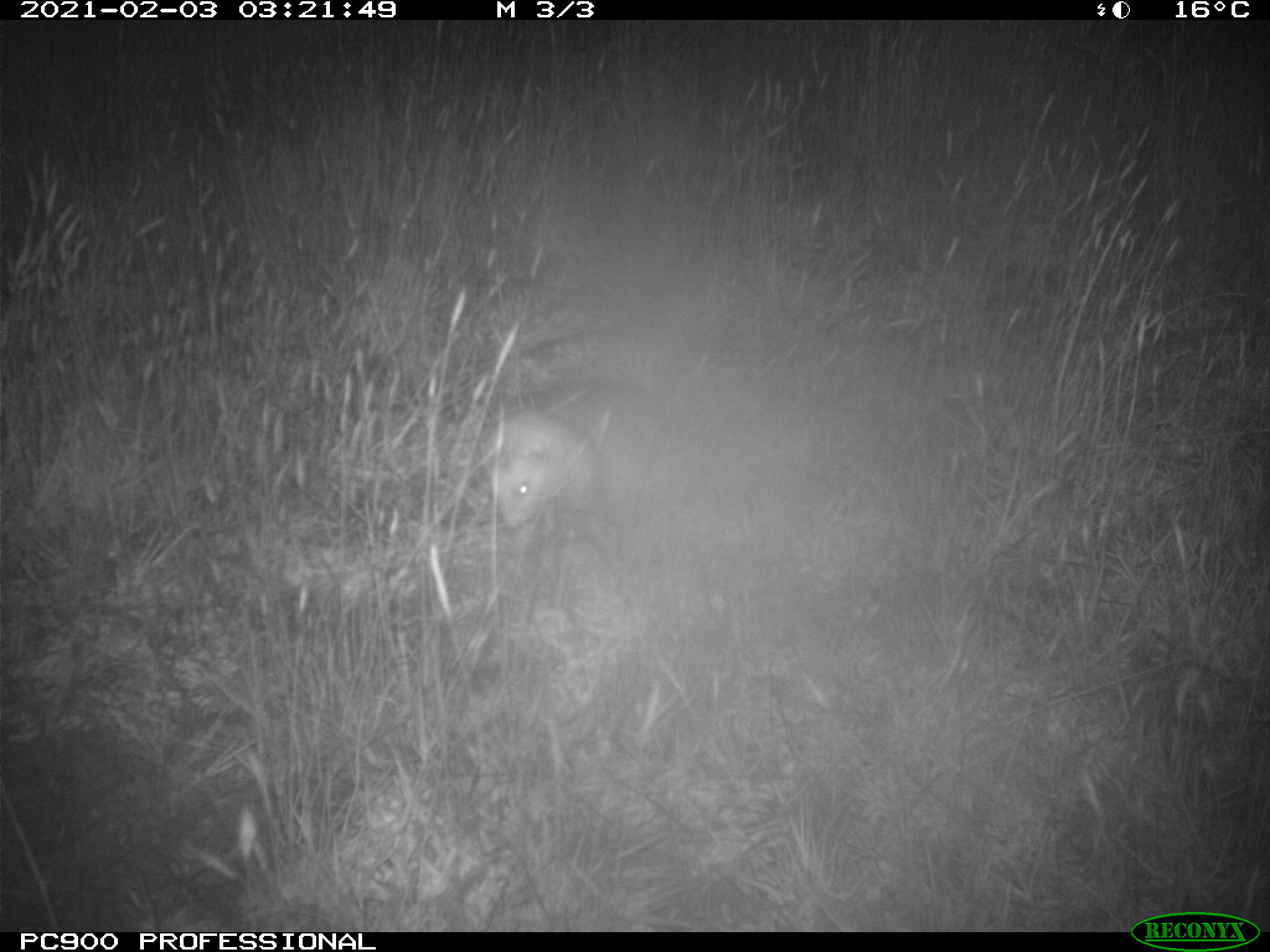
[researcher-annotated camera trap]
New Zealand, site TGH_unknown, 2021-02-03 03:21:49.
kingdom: Animalia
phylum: Chordata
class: Mammalia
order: Carnivora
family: Mustelidae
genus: Mustela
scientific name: Mustela furo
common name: ferret